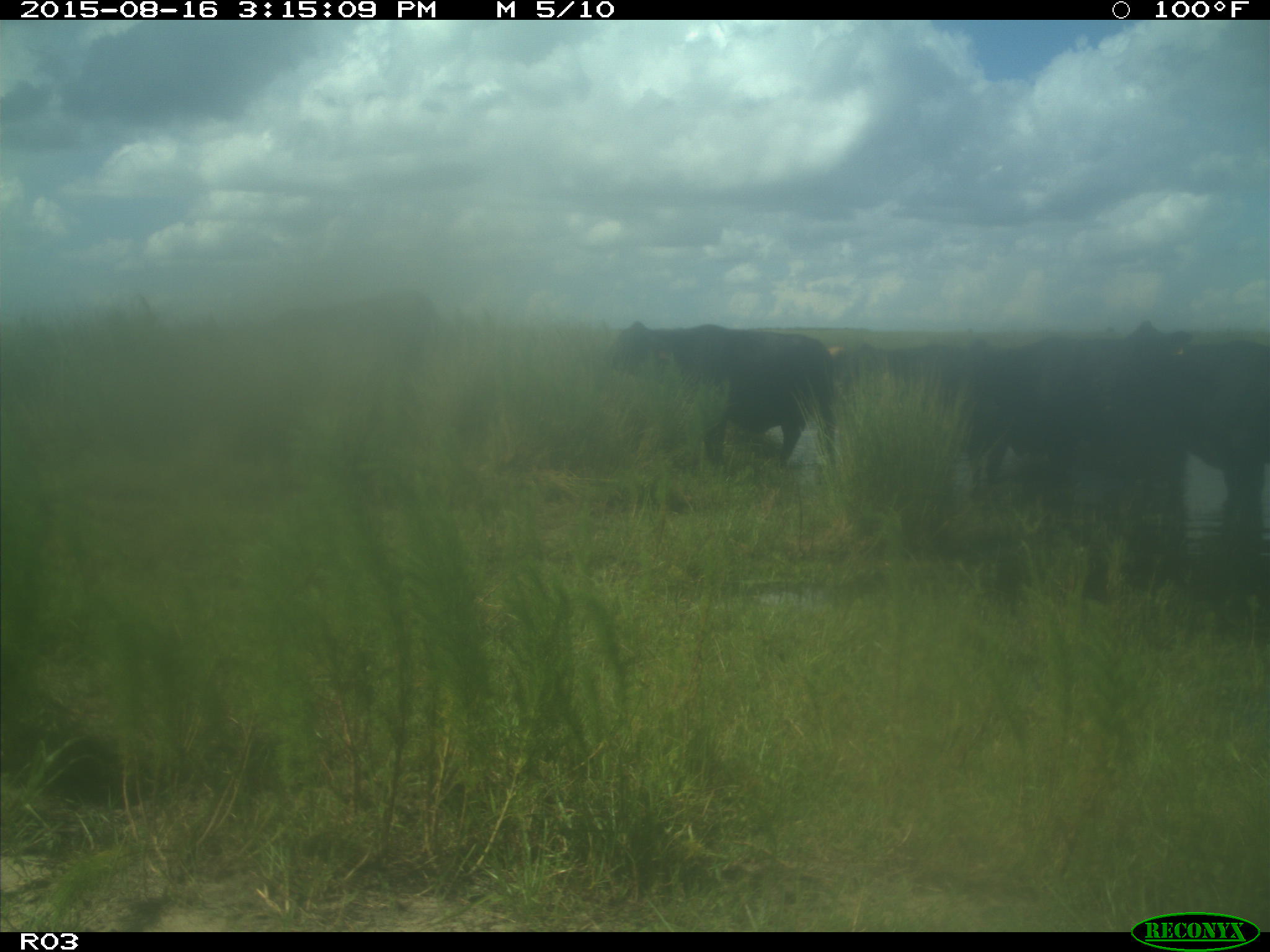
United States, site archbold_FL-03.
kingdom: Animalia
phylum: Chordata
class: Mammalia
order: Artiodactyla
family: Bovidae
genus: Bos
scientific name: Bos taurus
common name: domestic cow